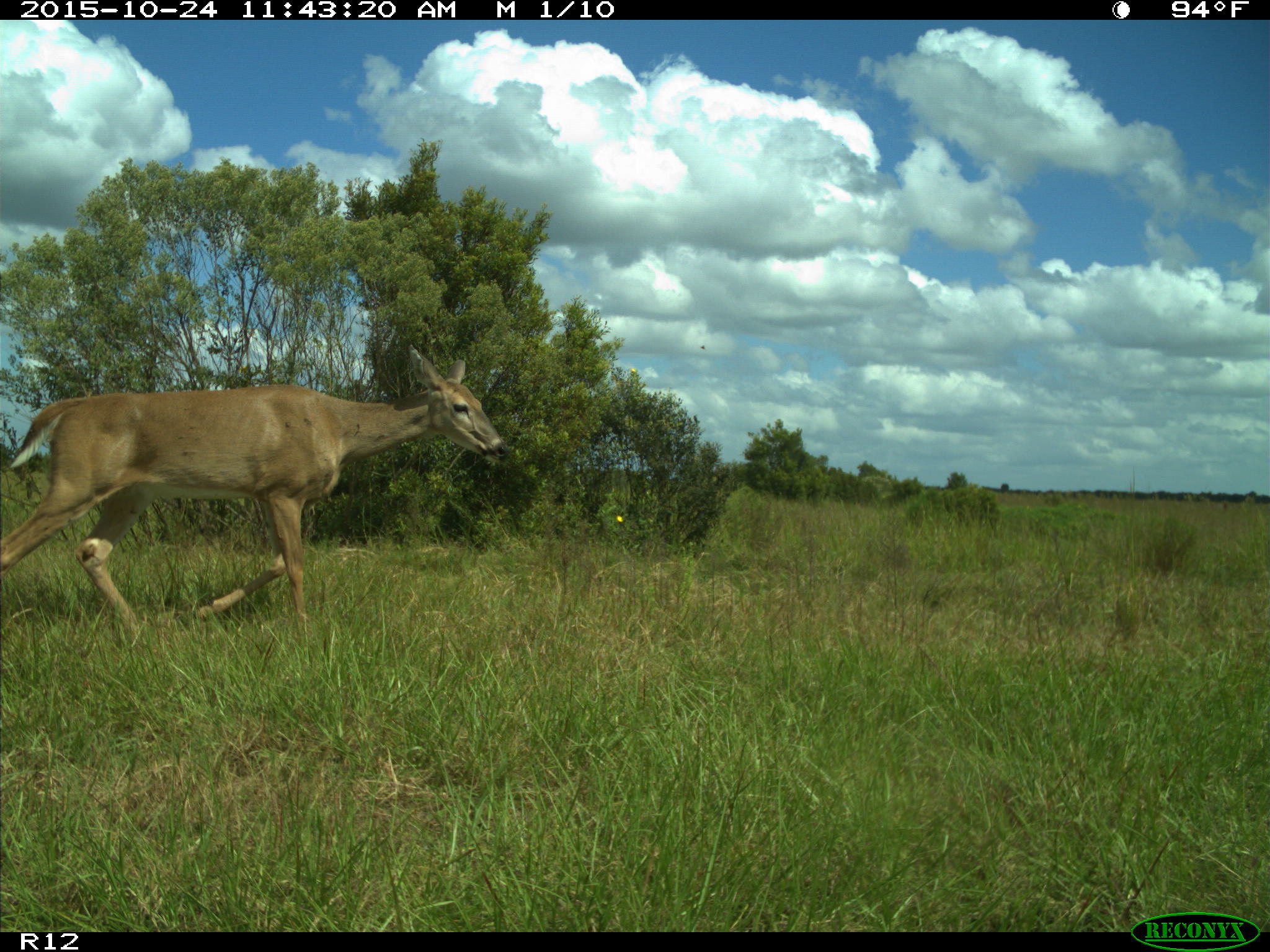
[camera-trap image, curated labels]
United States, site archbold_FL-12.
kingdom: Animalia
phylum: Chordata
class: Mammalia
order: Artiodactyla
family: Cervidae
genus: Odocoileus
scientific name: Odocoileus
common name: deer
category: unidentified deer